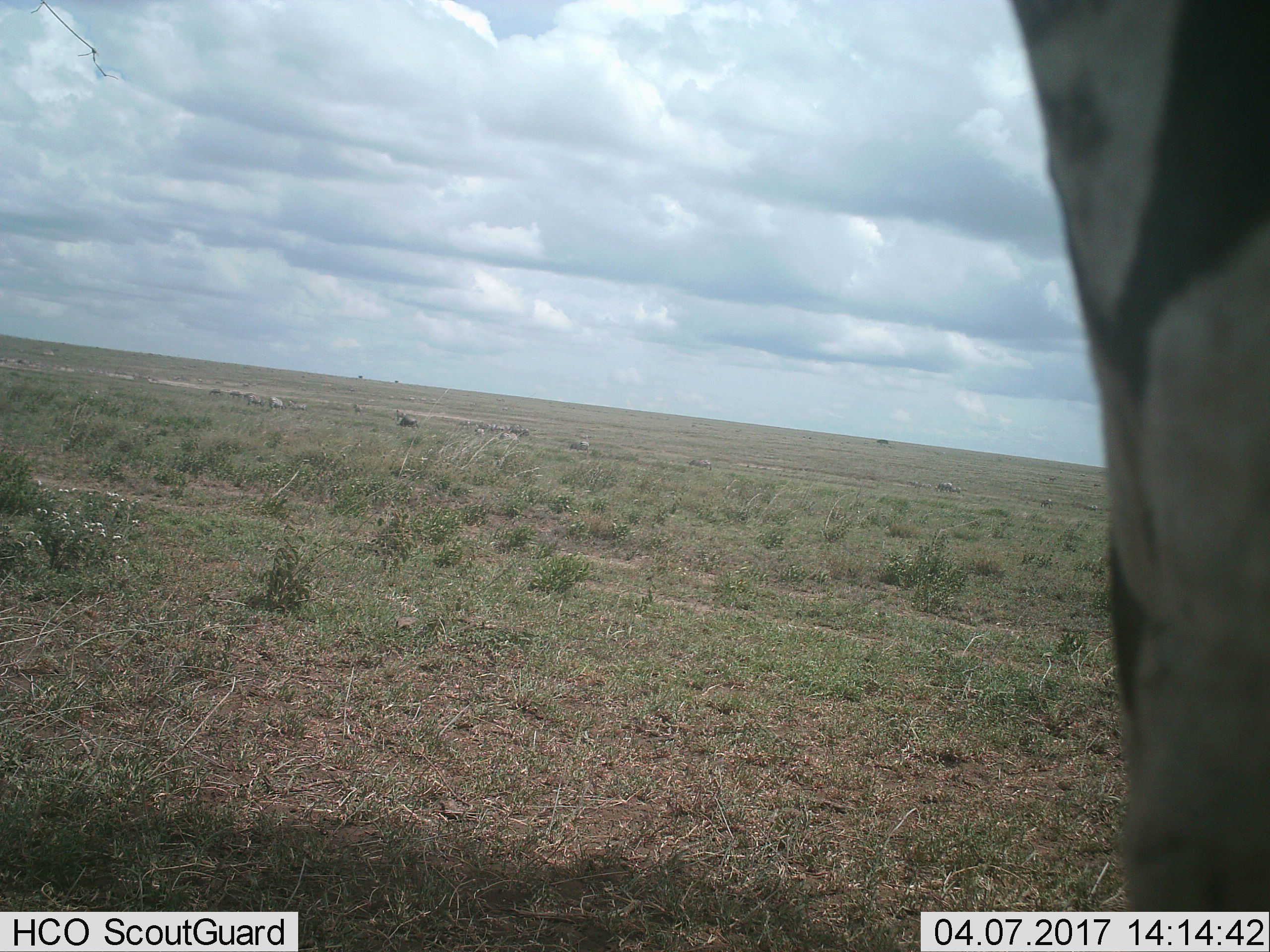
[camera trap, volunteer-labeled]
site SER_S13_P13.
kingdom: Animalia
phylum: Chordata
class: Mammalia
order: Perissodactyla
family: Equidae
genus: Equus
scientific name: Equus quagga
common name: plains zebra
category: zebraplains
Zebraplains (plains zebra) (Equus quagga), count 11-50. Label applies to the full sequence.